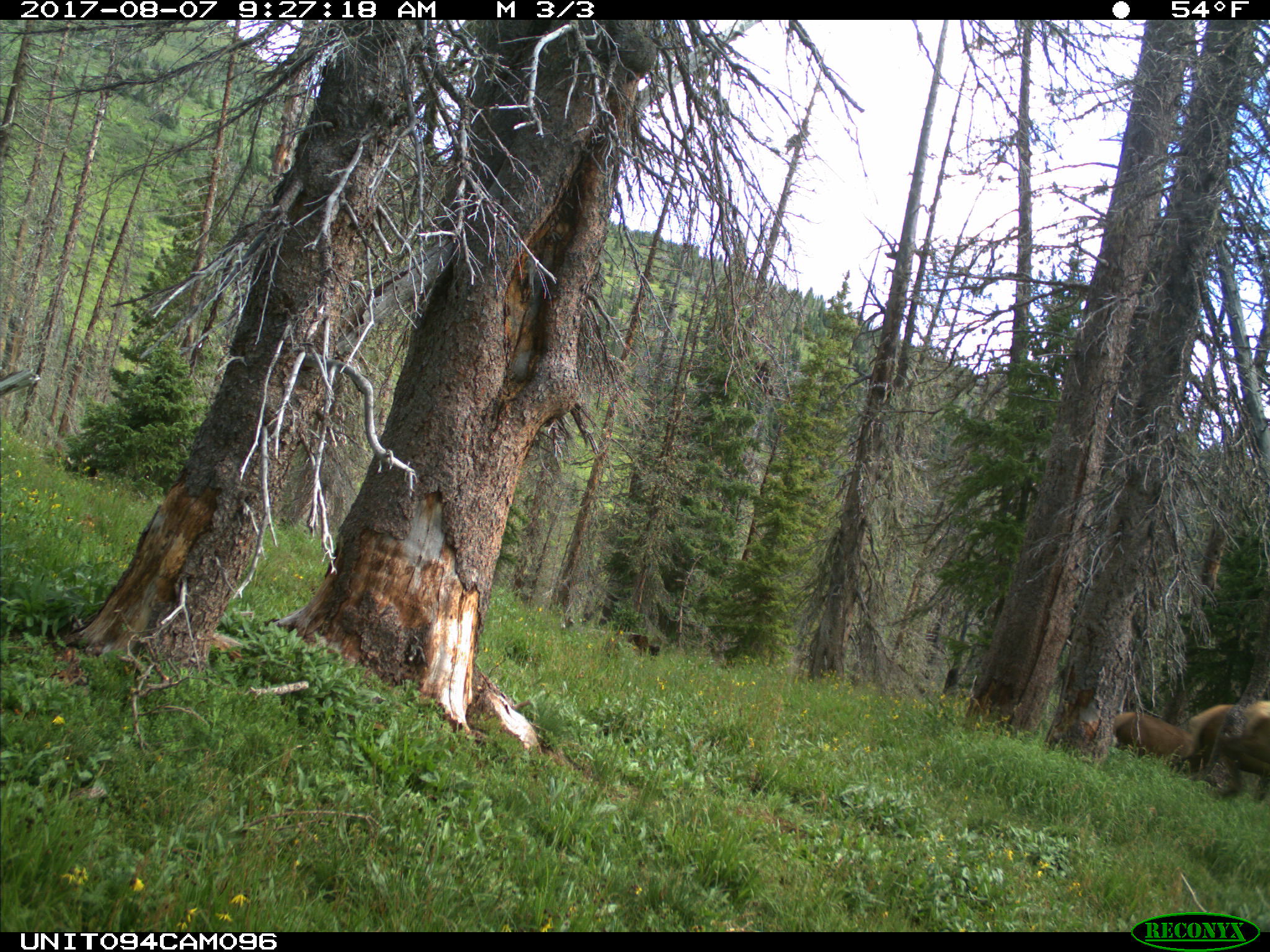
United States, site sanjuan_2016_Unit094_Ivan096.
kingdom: Animalia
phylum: Chordata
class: Mammalia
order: Artiodactyla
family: Cervidae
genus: Cervus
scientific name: Cervus elaphus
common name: red deer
Cervus elaphus (red deer).